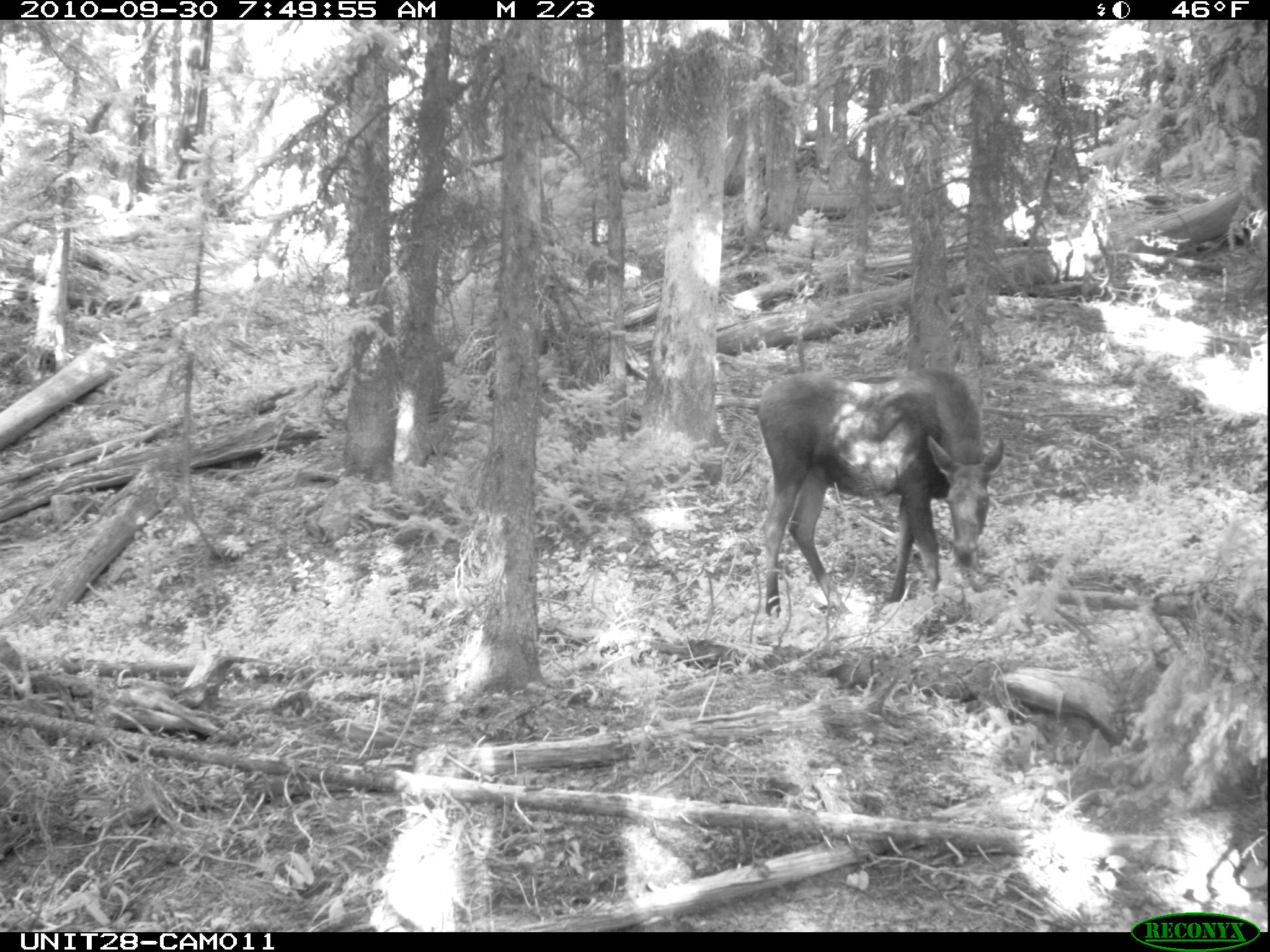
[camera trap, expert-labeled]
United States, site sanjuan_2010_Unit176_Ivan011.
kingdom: Animalia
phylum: Chordata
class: Mammalia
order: Artiodactyla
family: Cervidae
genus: Alces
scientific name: Alces alces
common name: moose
Alces alces (moose).